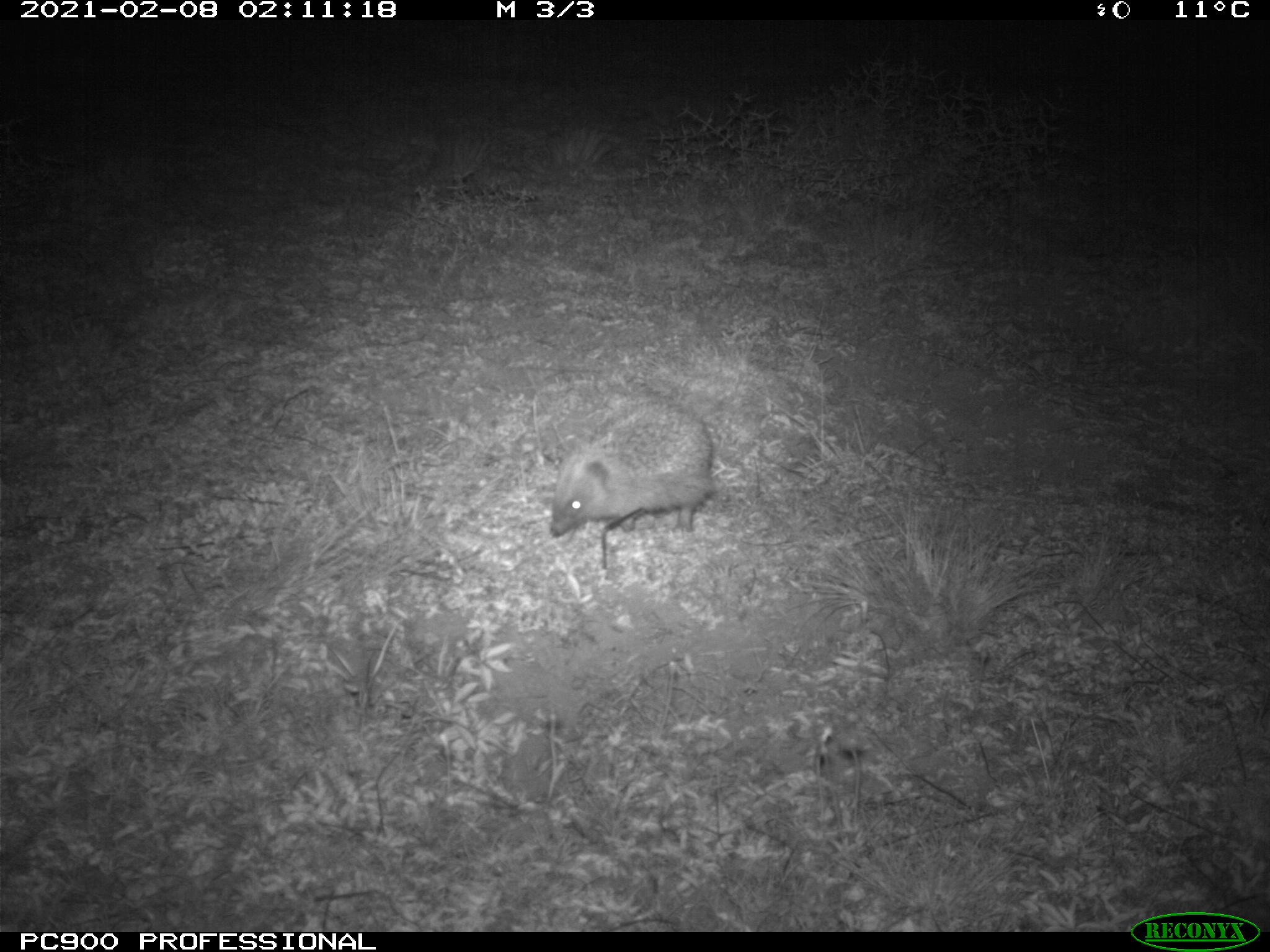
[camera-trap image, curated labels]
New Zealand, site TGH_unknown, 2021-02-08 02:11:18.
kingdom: Animalia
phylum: Chordata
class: Mammalia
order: Eulipotyphla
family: Erinaceidae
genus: Erinaceus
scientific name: Erinaceus europaeus europaeus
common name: european hedgehog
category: hedgehog